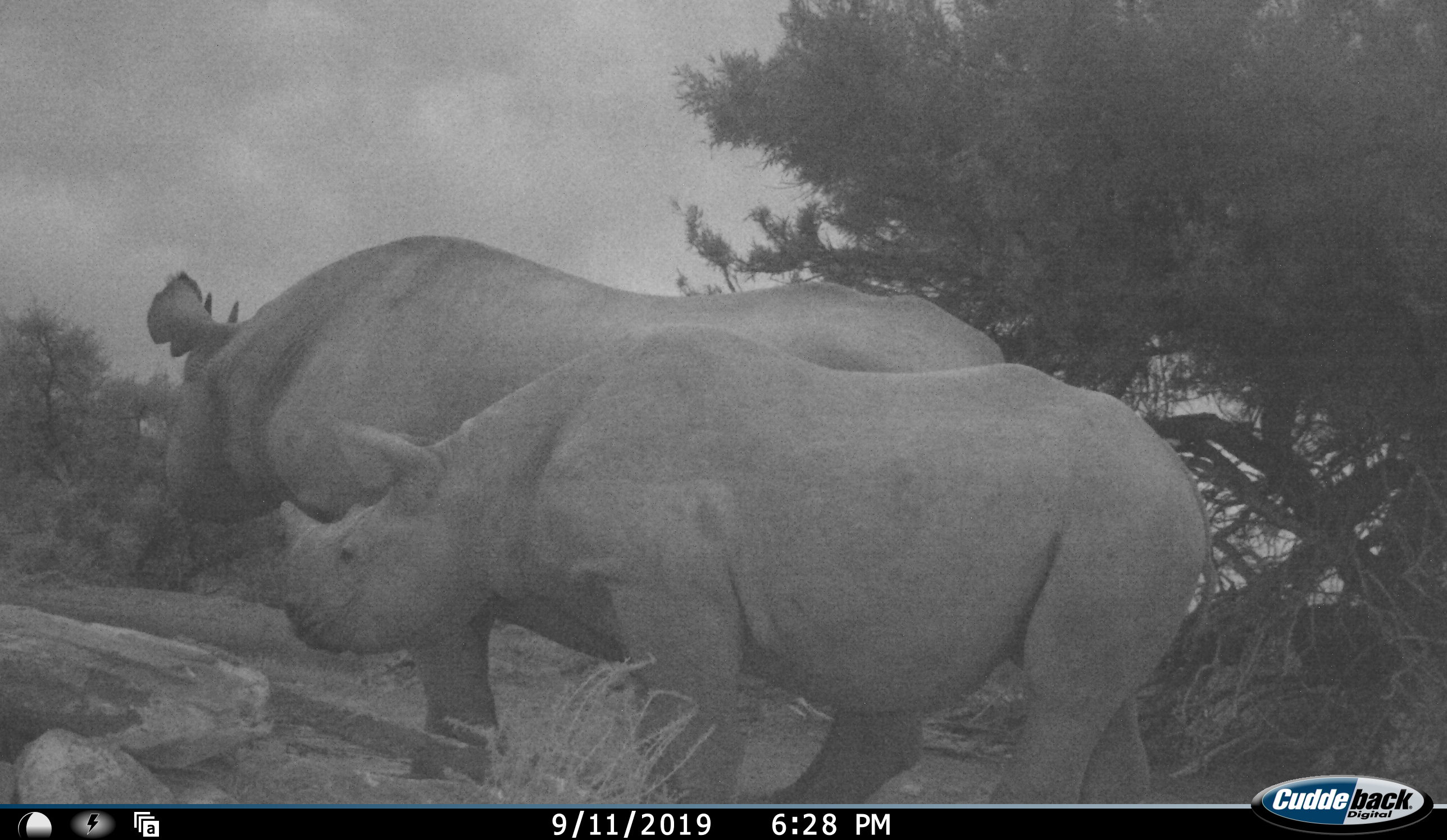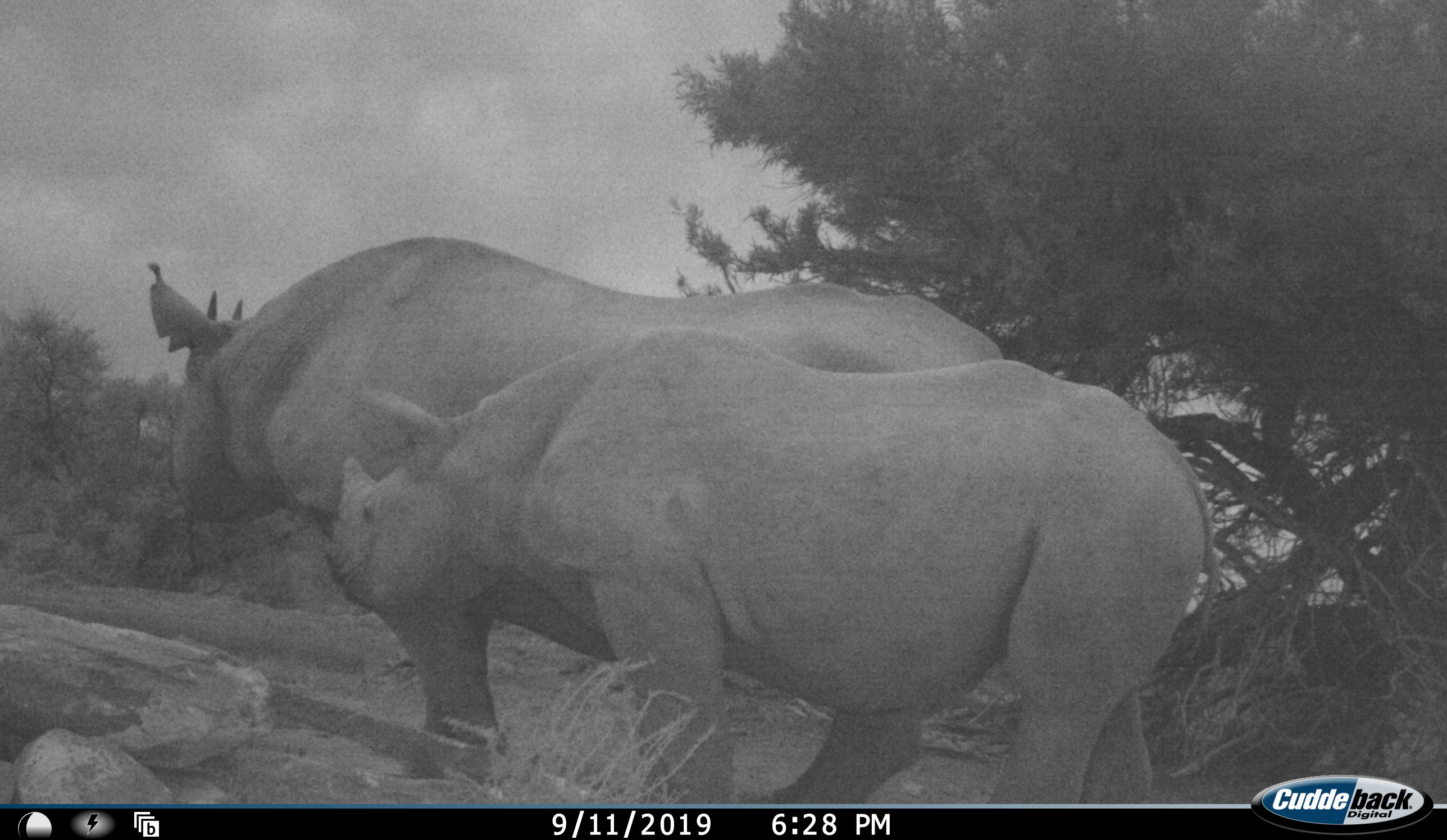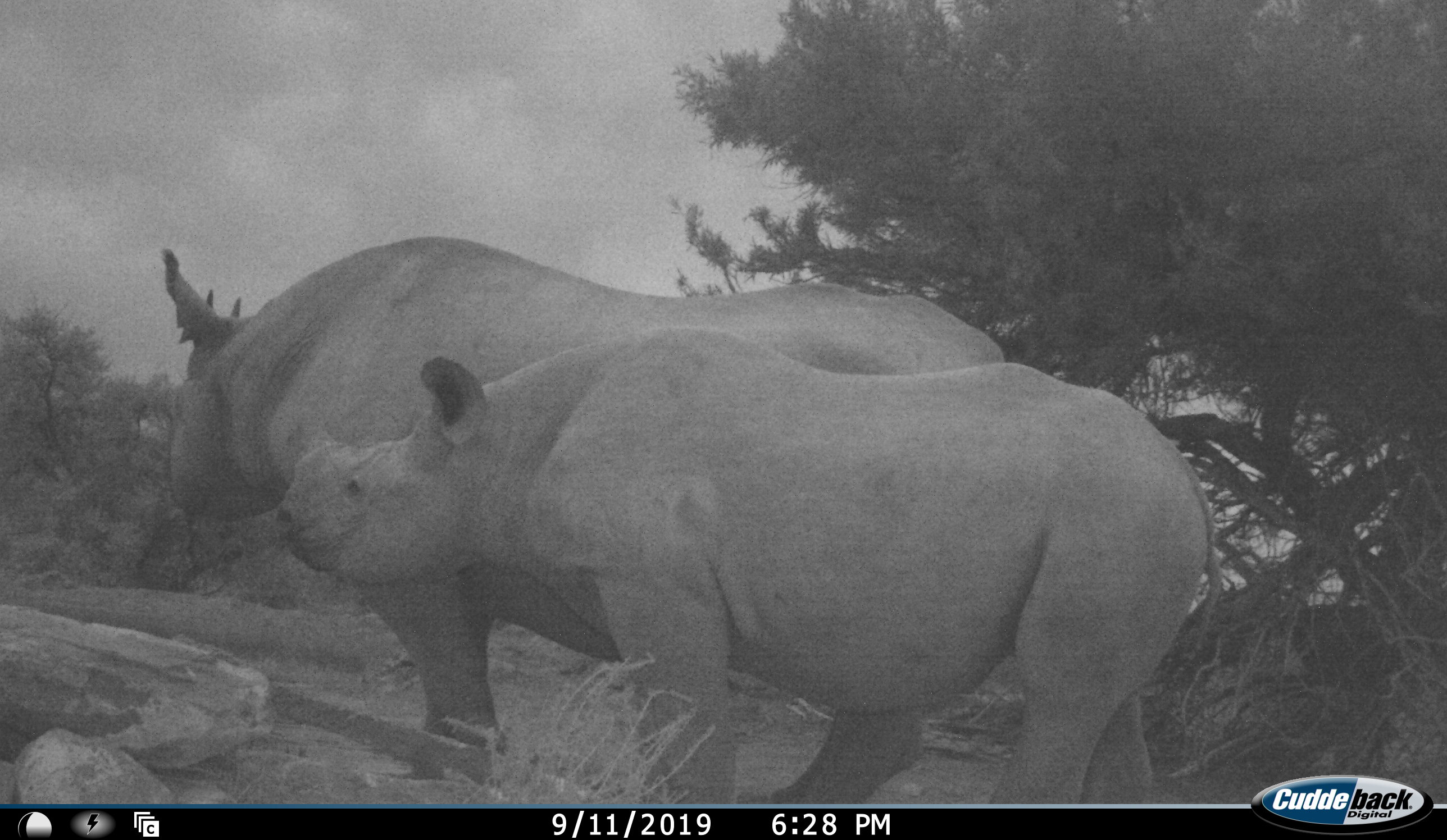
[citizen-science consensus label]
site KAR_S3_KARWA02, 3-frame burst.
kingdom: Animalia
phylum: Chordata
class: Mammalia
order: Perissodactyla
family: Rhinocerotidae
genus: Diceros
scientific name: Diceros bicornis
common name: black rhinoceros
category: rhinocerosblack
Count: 2.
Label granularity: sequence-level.